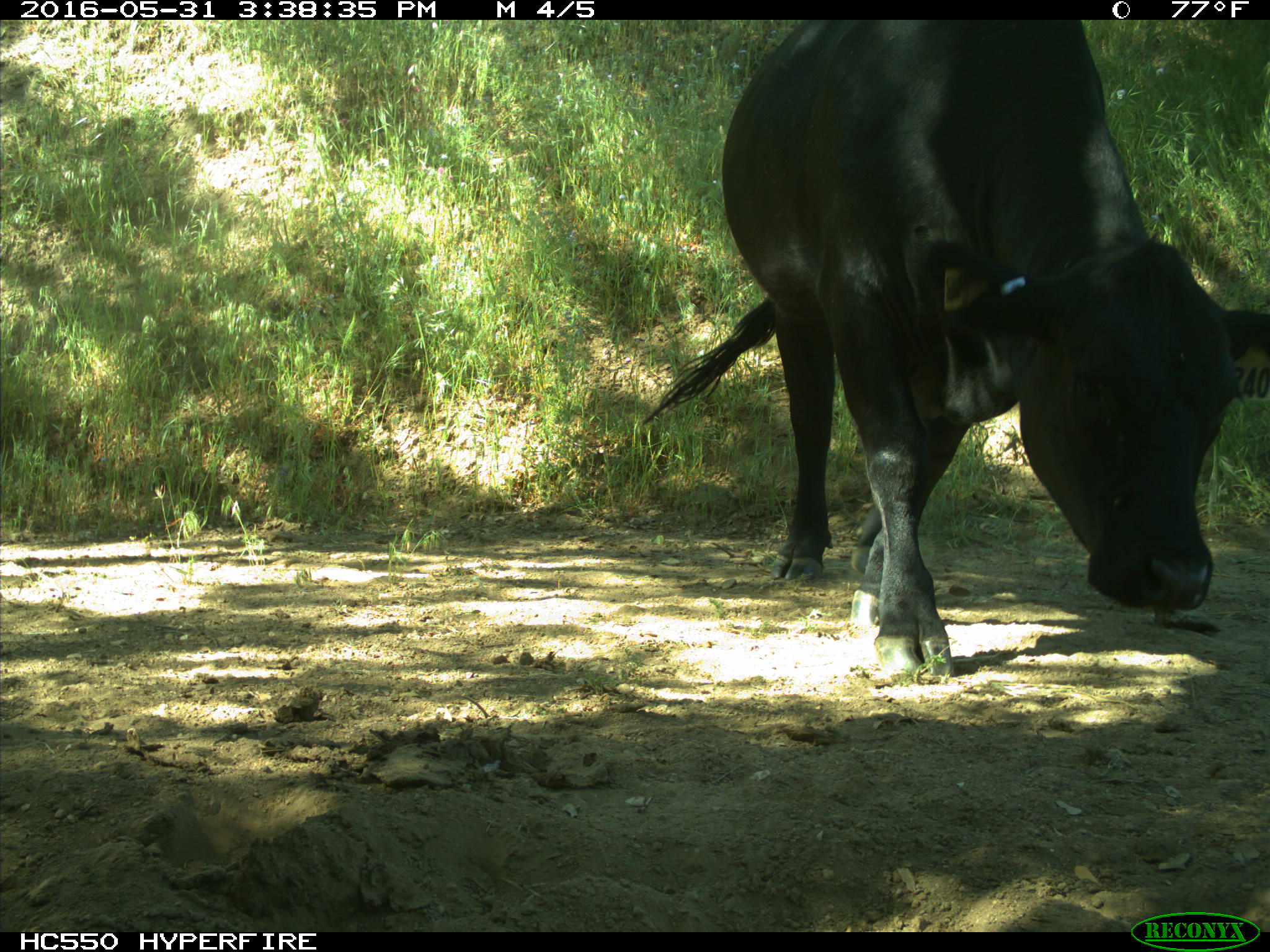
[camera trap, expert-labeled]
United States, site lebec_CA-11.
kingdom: Animalia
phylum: Chordata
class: Mammalia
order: Artiodactyla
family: Bovidae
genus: Bos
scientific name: Bos taurus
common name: domestic cow